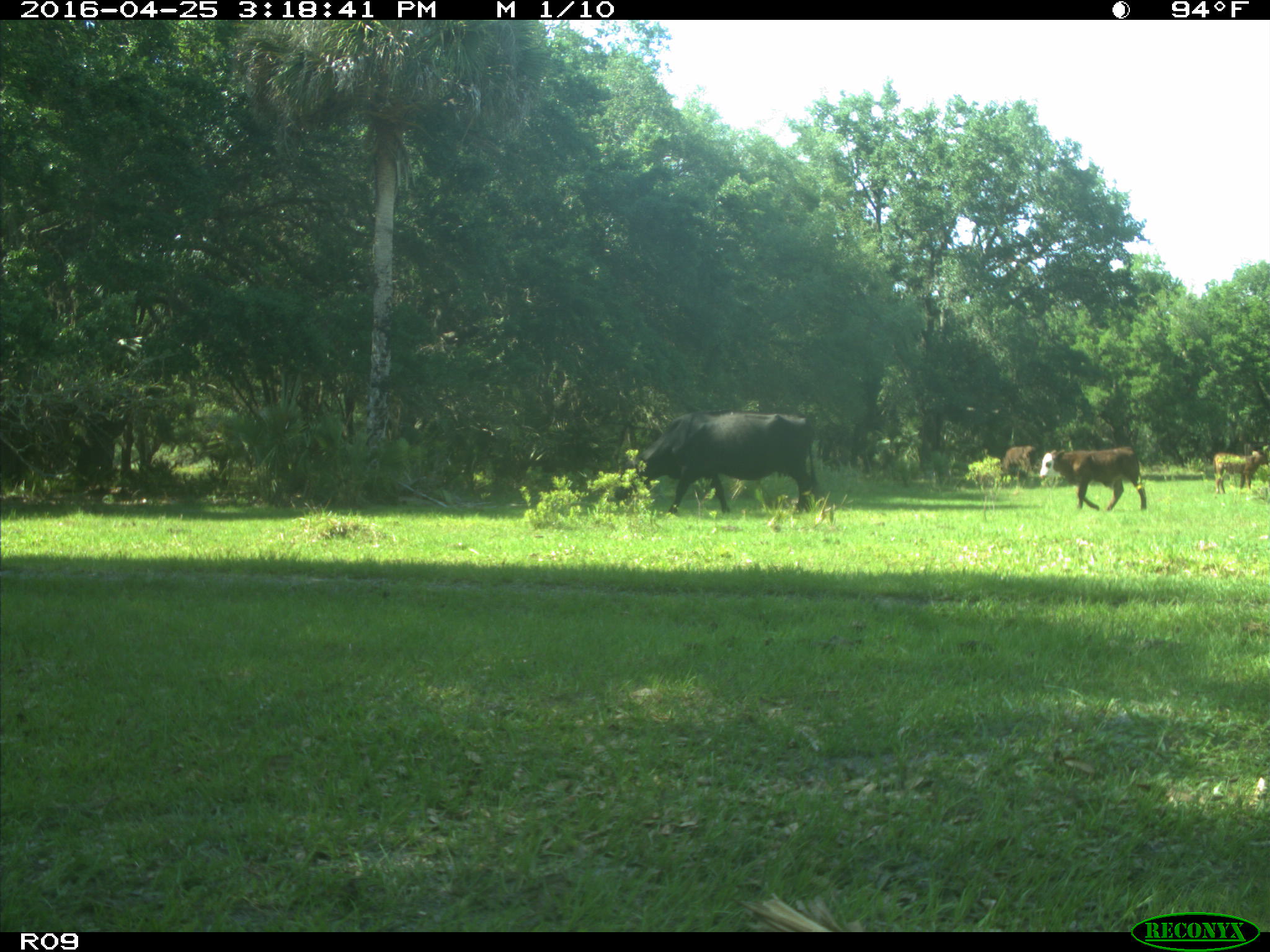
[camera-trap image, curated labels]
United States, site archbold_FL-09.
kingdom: Animalia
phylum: Chordata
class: Mammalia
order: Artiodactyla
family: Bovidae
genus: Bos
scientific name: Bos taurus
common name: domestic cow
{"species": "Bos taurus (domestic cow)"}